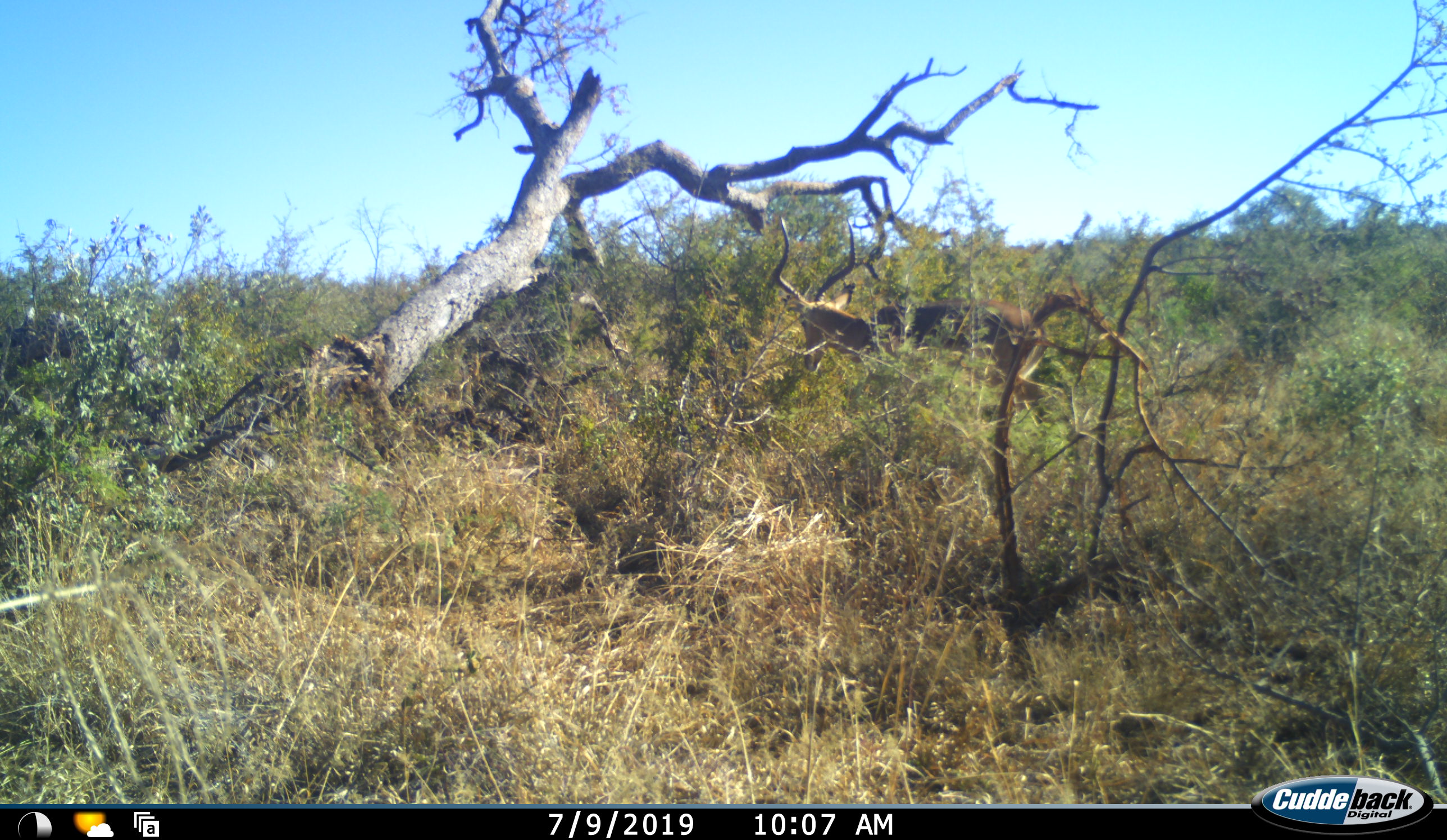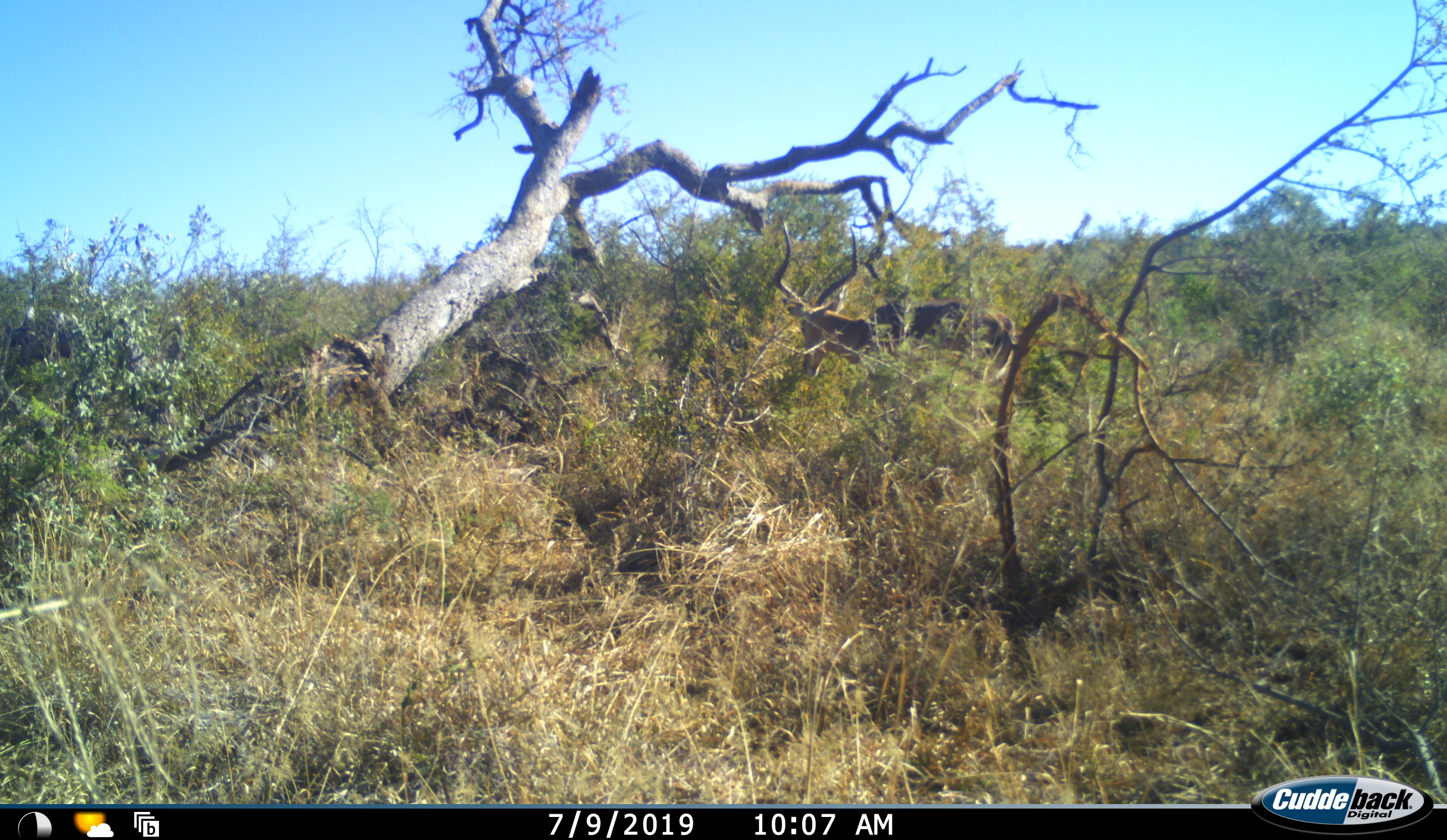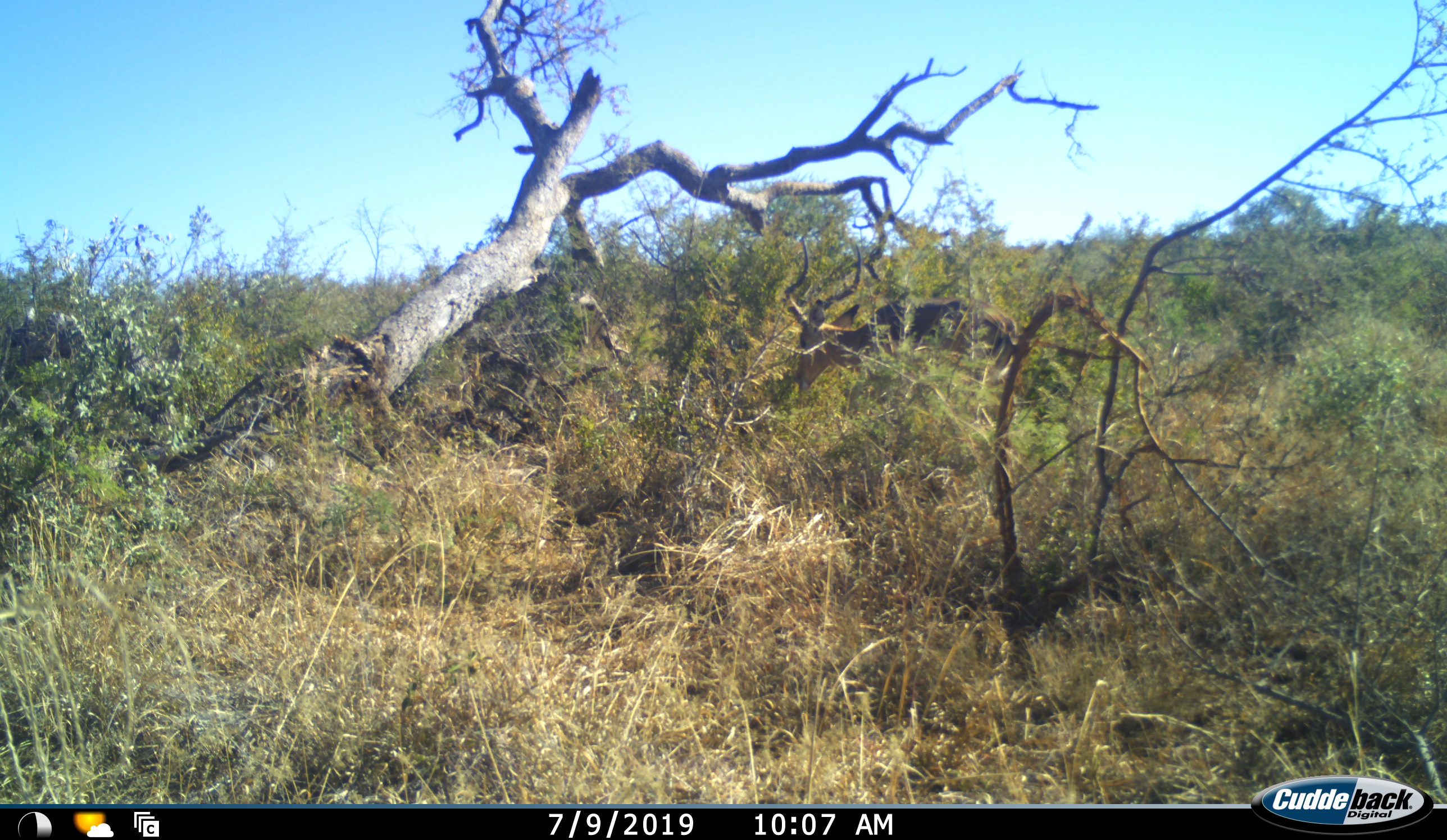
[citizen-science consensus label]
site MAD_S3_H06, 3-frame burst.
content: unidentified animal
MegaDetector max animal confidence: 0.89